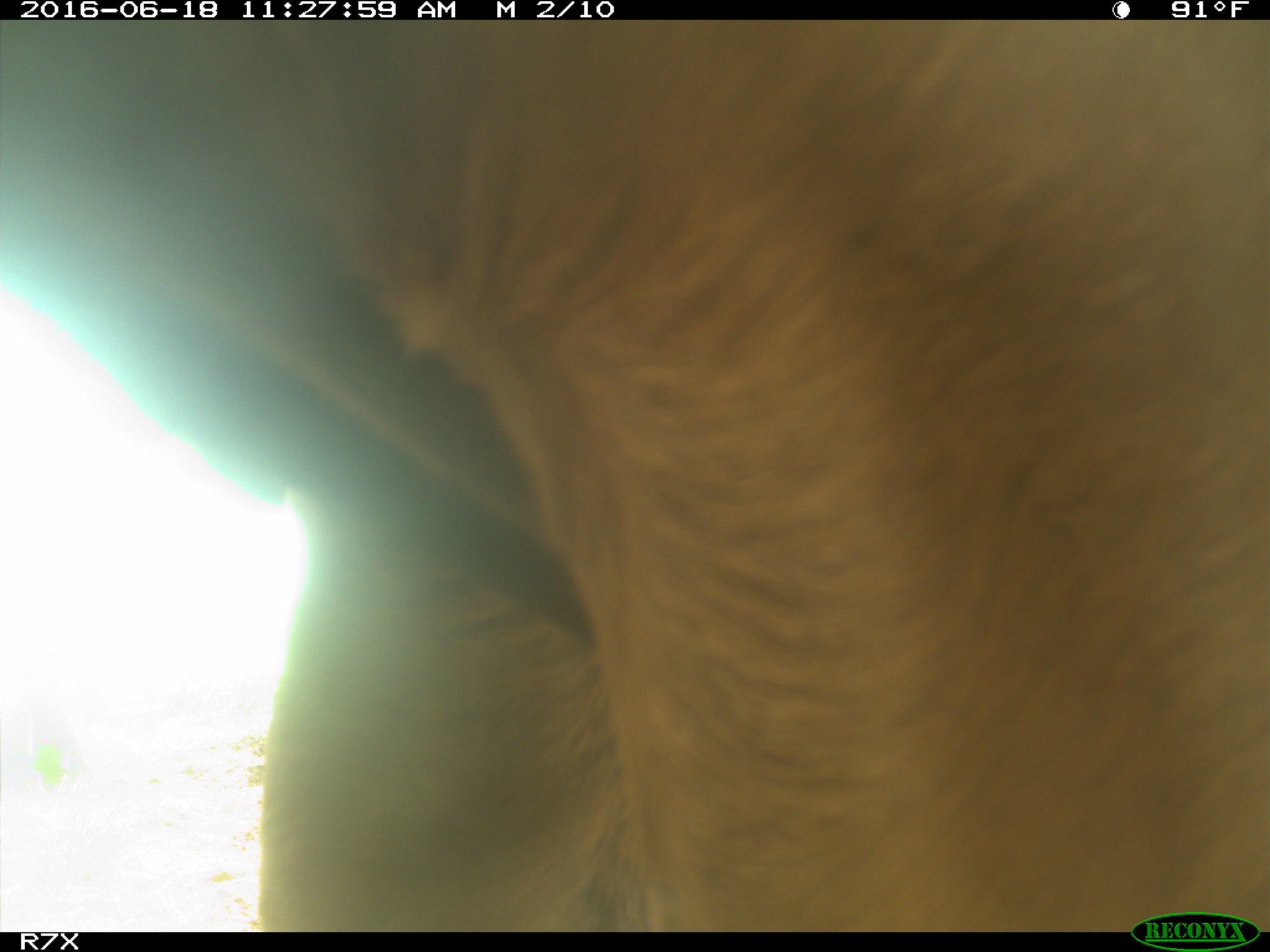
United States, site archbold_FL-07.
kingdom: Animalia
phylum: Chordata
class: Mammalia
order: Artiodactyla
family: Bovidae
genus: Bos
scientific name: Bos taurus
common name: domestic cow